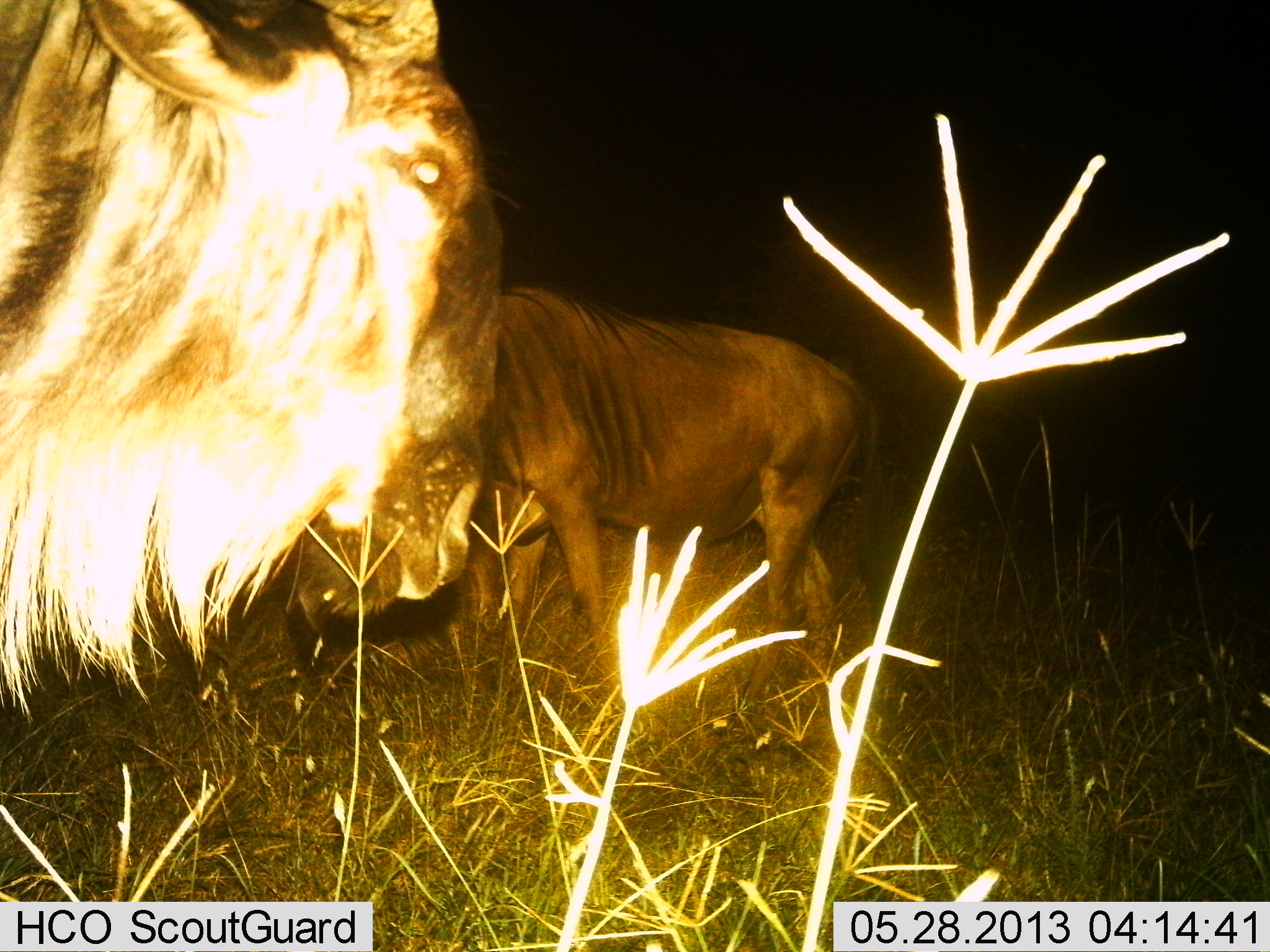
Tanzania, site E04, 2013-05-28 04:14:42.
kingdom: Animalia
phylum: Chordata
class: Mammalia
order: Artiodactyla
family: Bovidae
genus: Connochaetes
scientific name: Connochaetes taurinus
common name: blue wildebeest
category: wildebeest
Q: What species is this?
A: Wildebeest (blue wildebeest) (Connochaetes taurinus).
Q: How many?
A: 2.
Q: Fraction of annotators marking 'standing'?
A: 85%.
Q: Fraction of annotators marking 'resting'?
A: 0%.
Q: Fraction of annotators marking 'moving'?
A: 5%.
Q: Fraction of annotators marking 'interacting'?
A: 5%.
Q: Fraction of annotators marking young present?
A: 0%.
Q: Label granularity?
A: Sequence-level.